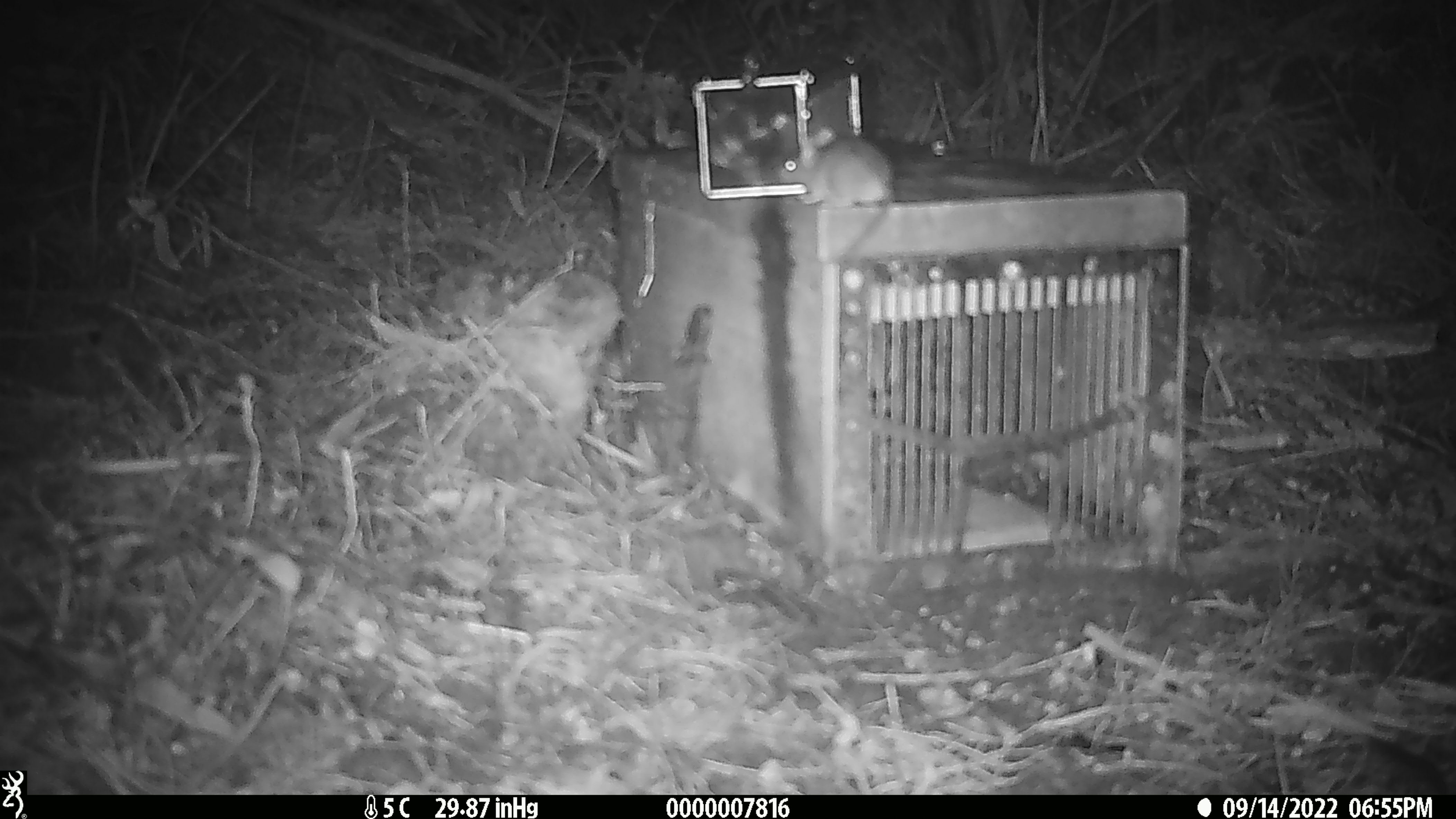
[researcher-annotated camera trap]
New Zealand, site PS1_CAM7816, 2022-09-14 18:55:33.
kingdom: Animalia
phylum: Chordata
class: Mammalia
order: Rodentia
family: Muridae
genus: Mus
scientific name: Mus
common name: mouse